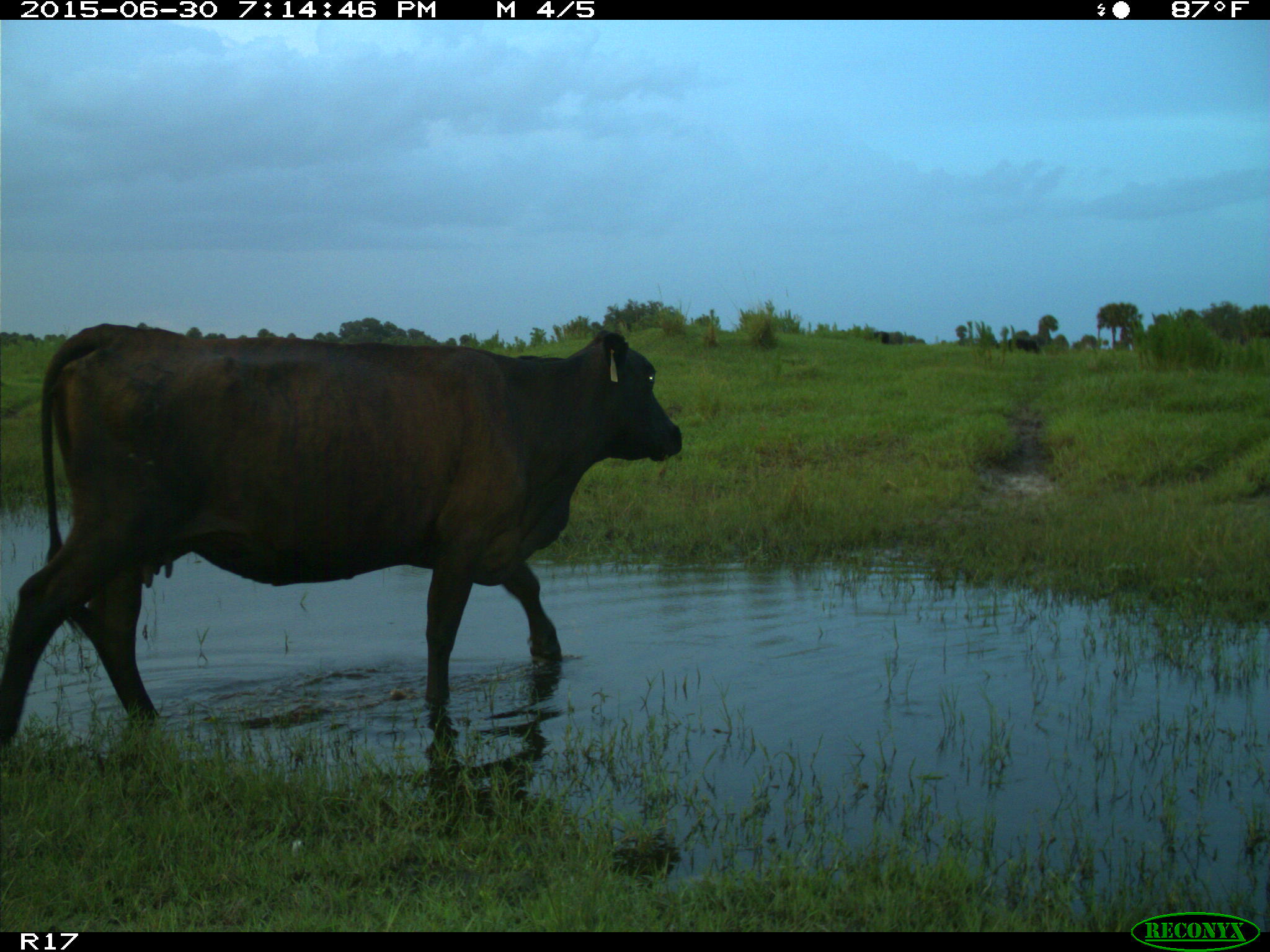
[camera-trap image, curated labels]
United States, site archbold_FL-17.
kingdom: Animalia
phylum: Chordata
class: Mammalia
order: Artiodactyla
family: Bovidae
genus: Bos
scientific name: Bos taurus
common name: domestic cow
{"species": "Bos taurus (domestic cow)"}